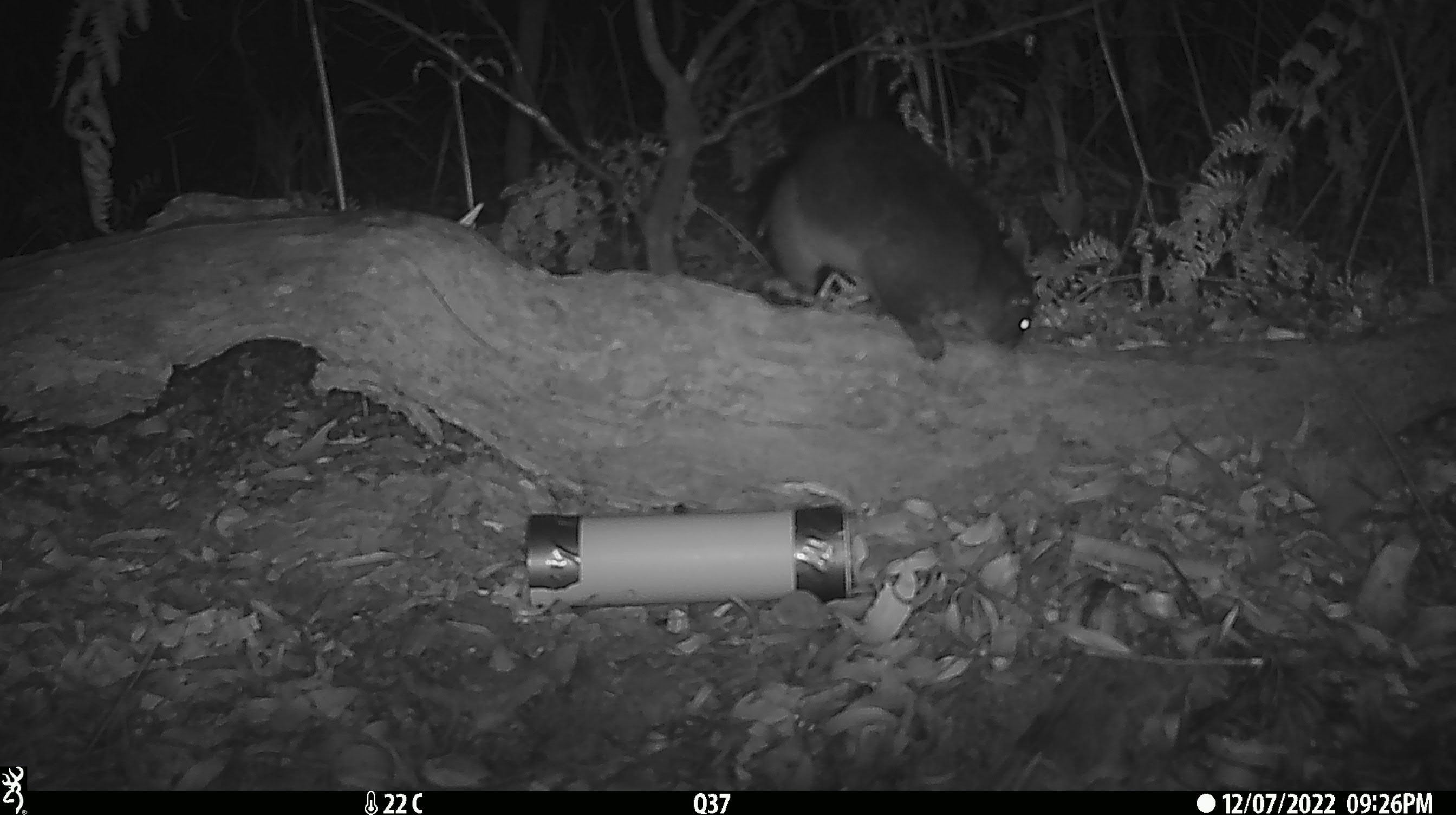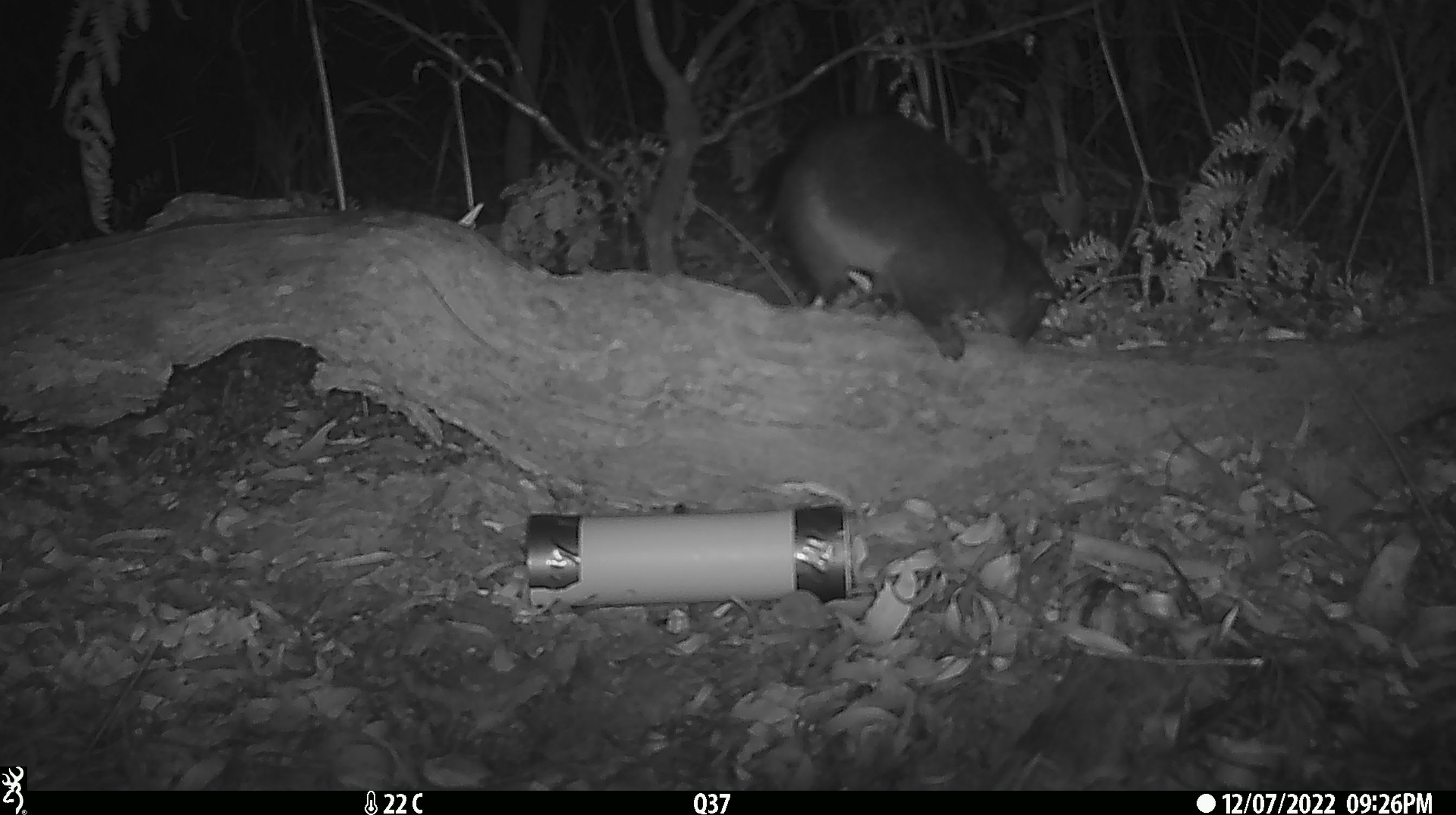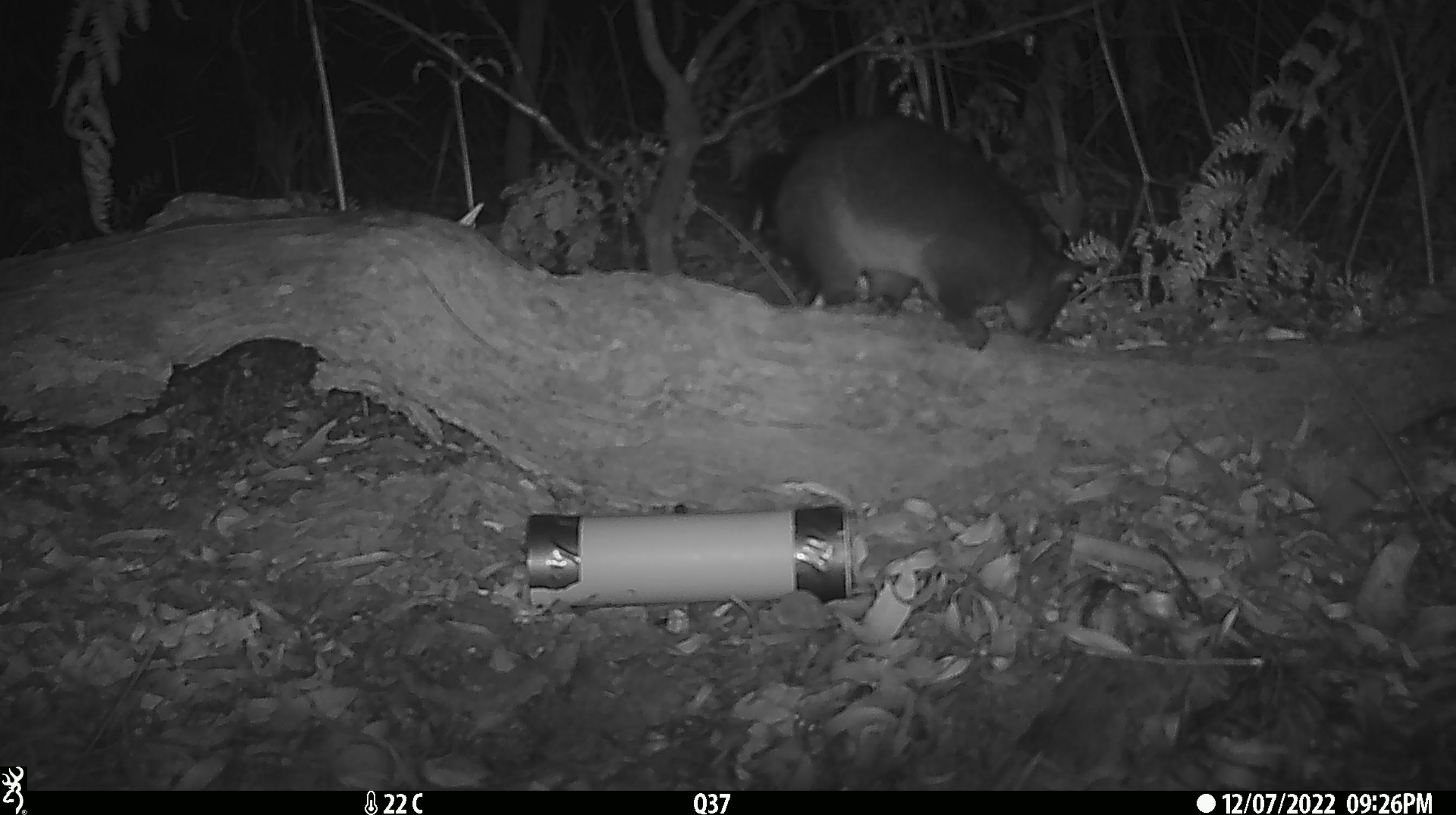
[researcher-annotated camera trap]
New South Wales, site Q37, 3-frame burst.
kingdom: Animalia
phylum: Chordata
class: Mammalia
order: Diprotodontia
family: Phalangeridae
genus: Trichosurus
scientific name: Trichosurus vulpecula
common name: common brushtail possum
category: possum